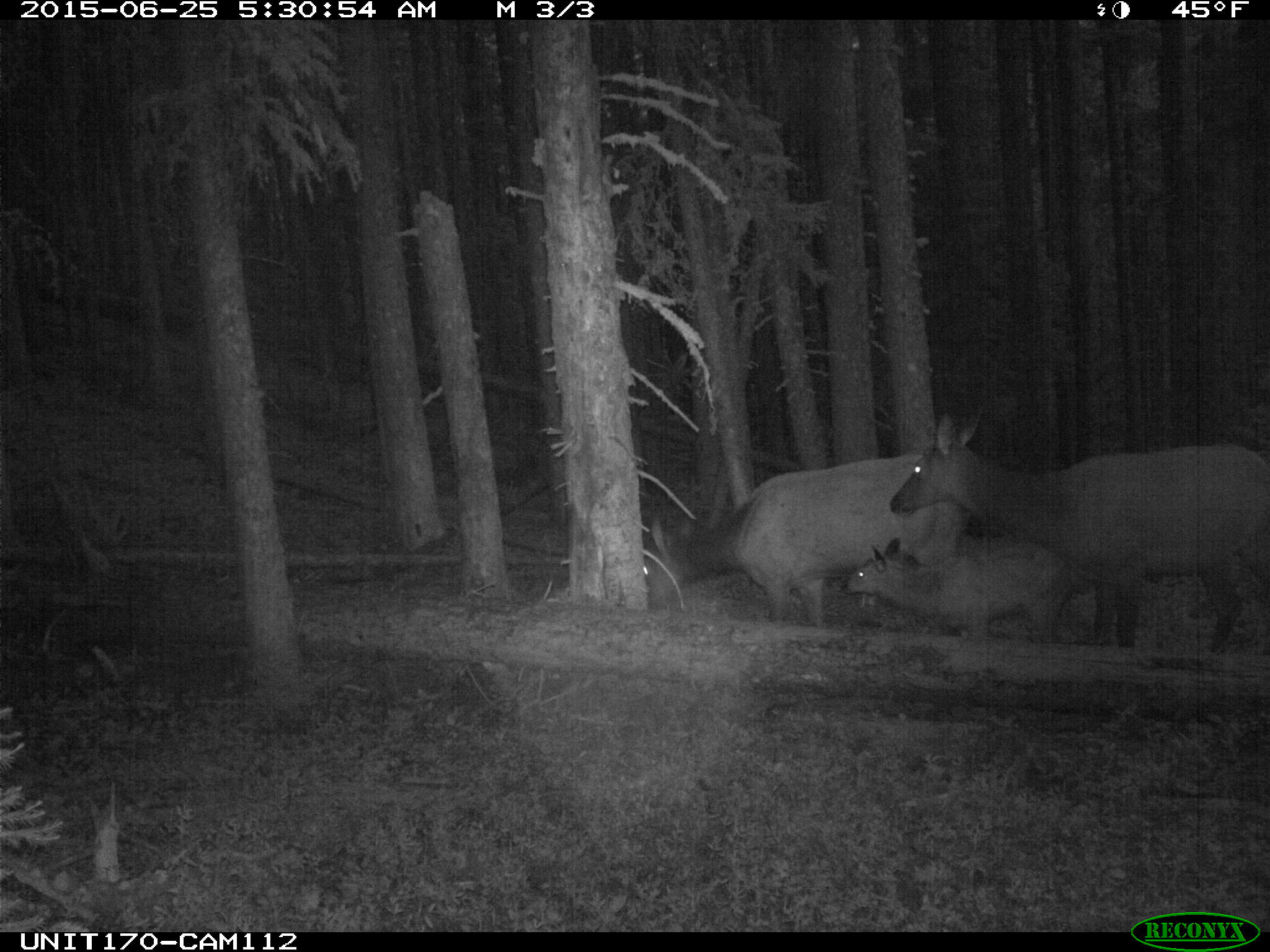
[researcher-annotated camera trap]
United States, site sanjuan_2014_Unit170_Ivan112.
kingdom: Animalia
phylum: Chordata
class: Mammalia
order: Artiodactyla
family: Cervidae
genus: Cervus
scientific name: Cervus elaphus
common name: red deer